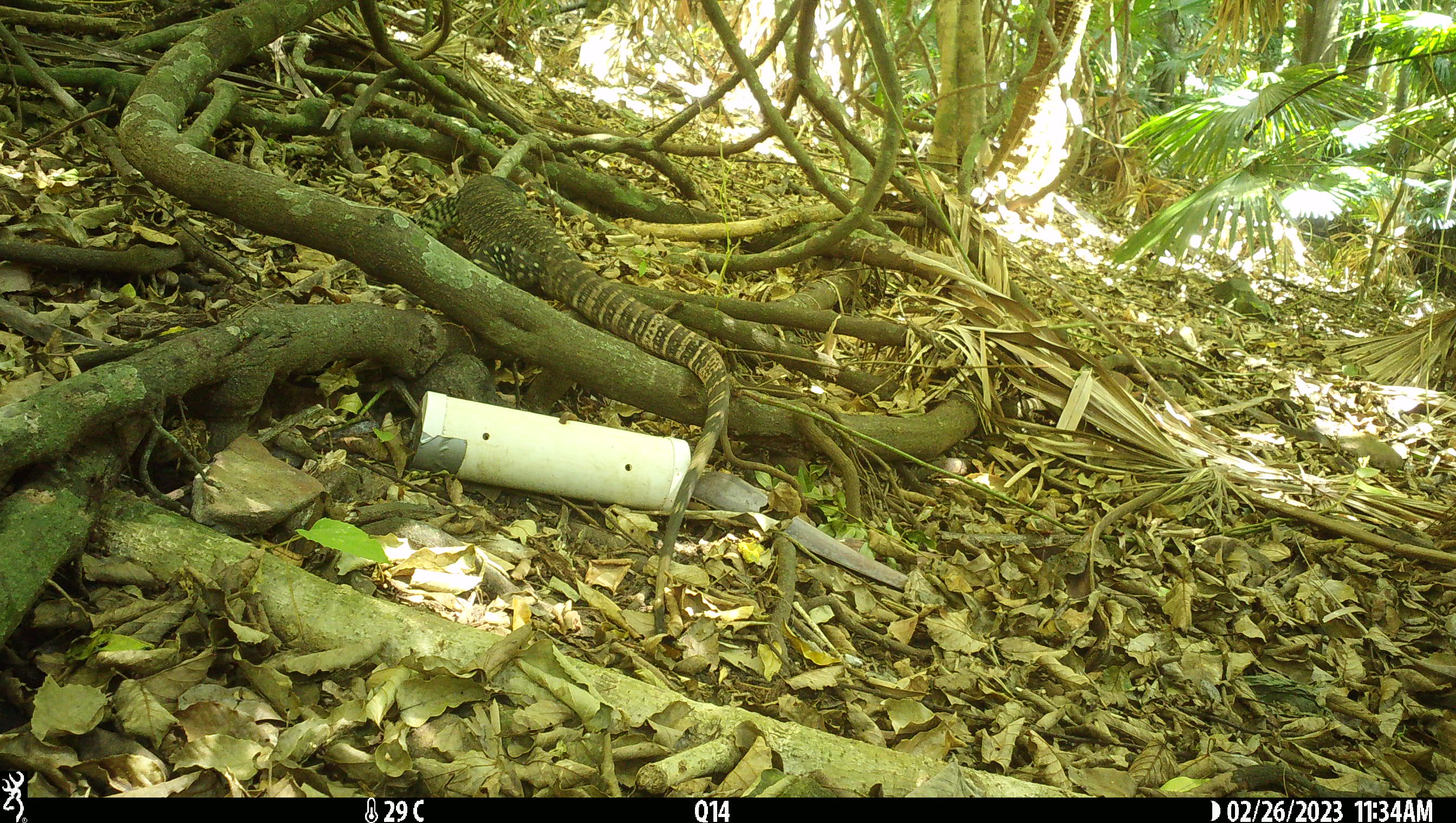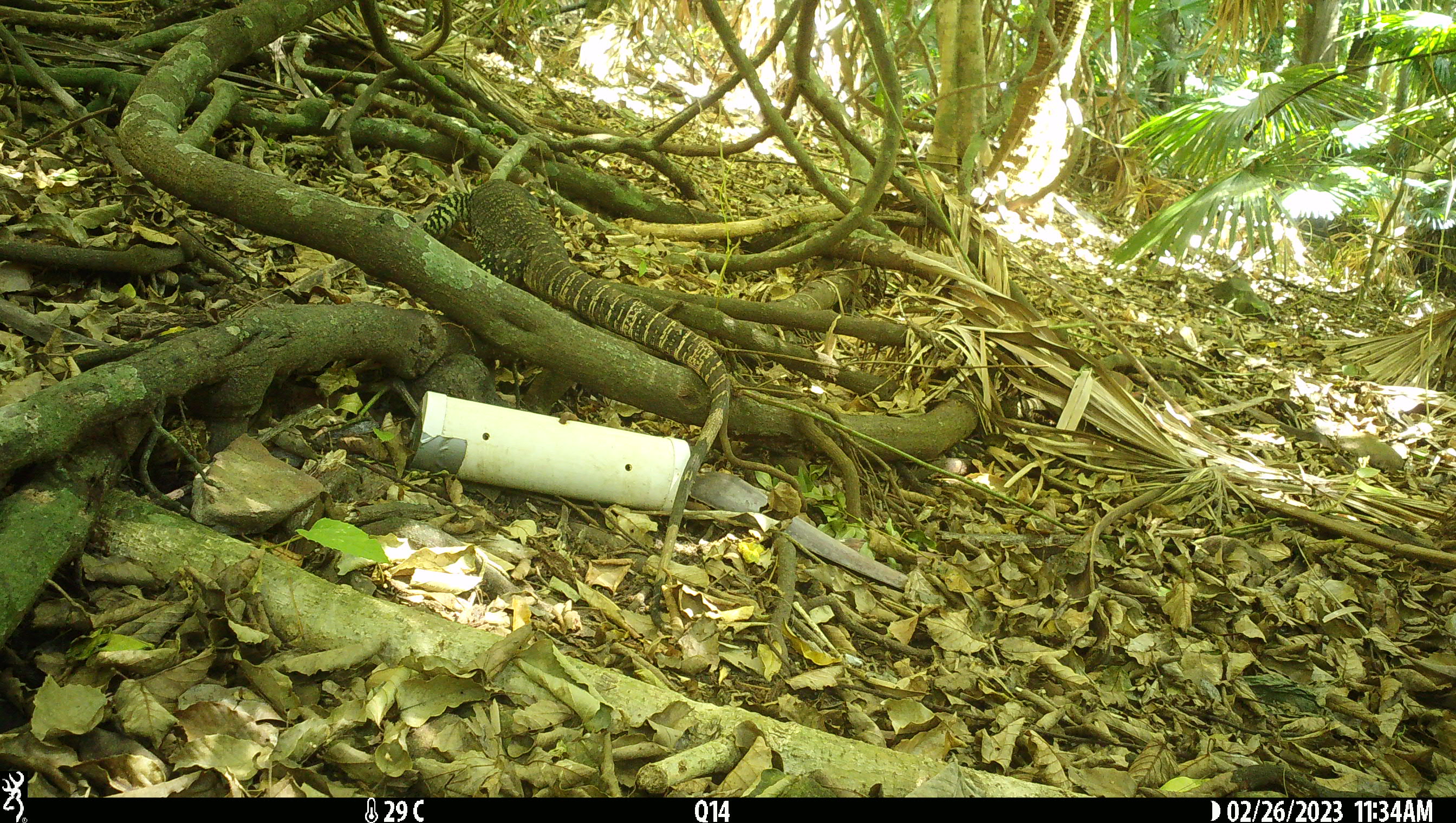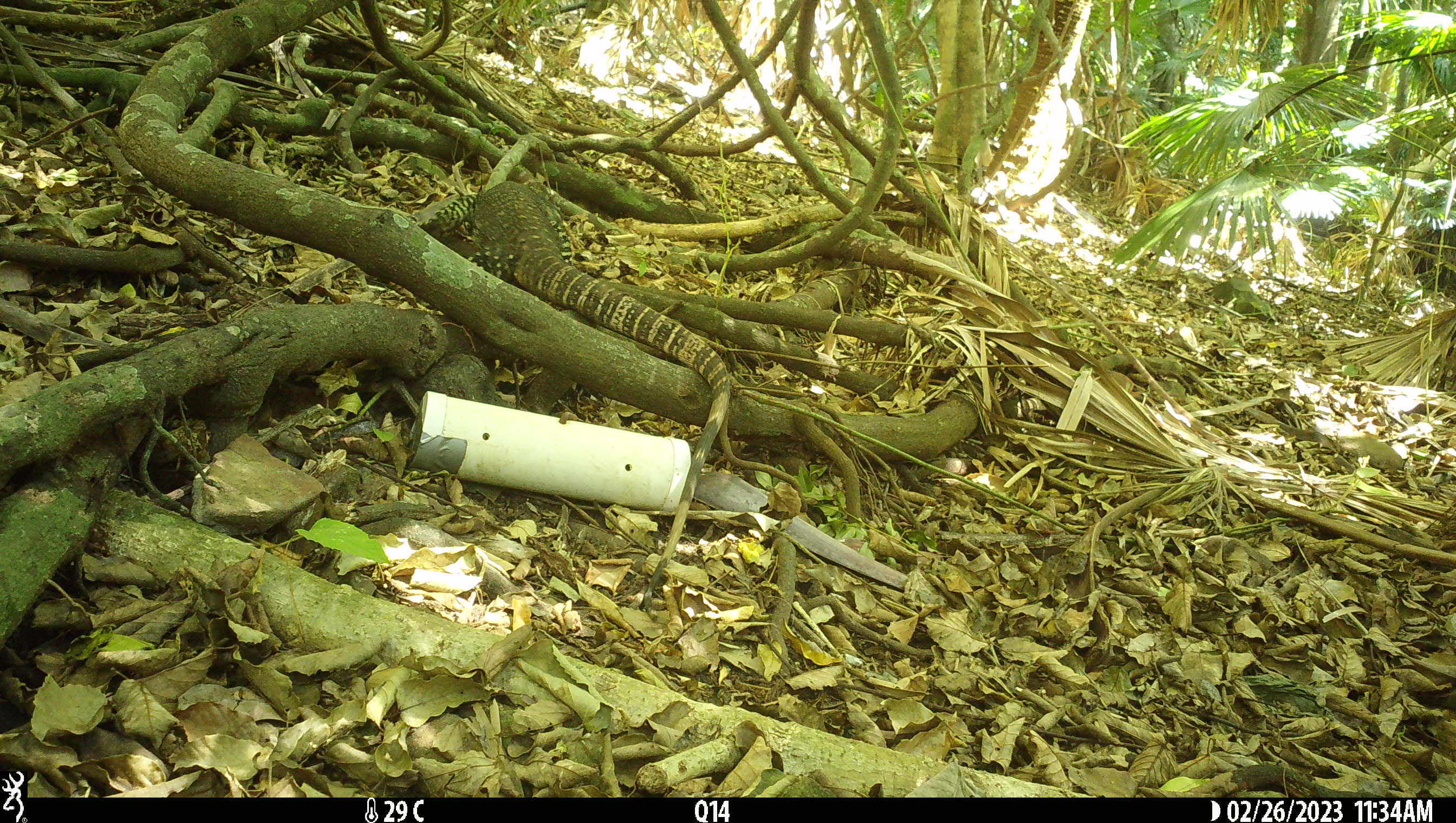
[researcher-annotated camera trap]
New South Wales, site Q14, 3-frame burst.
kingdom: Animalia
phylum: Chordata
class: Reptilia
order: Squamata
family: Varanidae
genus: Varanus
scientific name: Varanus varius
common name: lace monitor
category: goanna